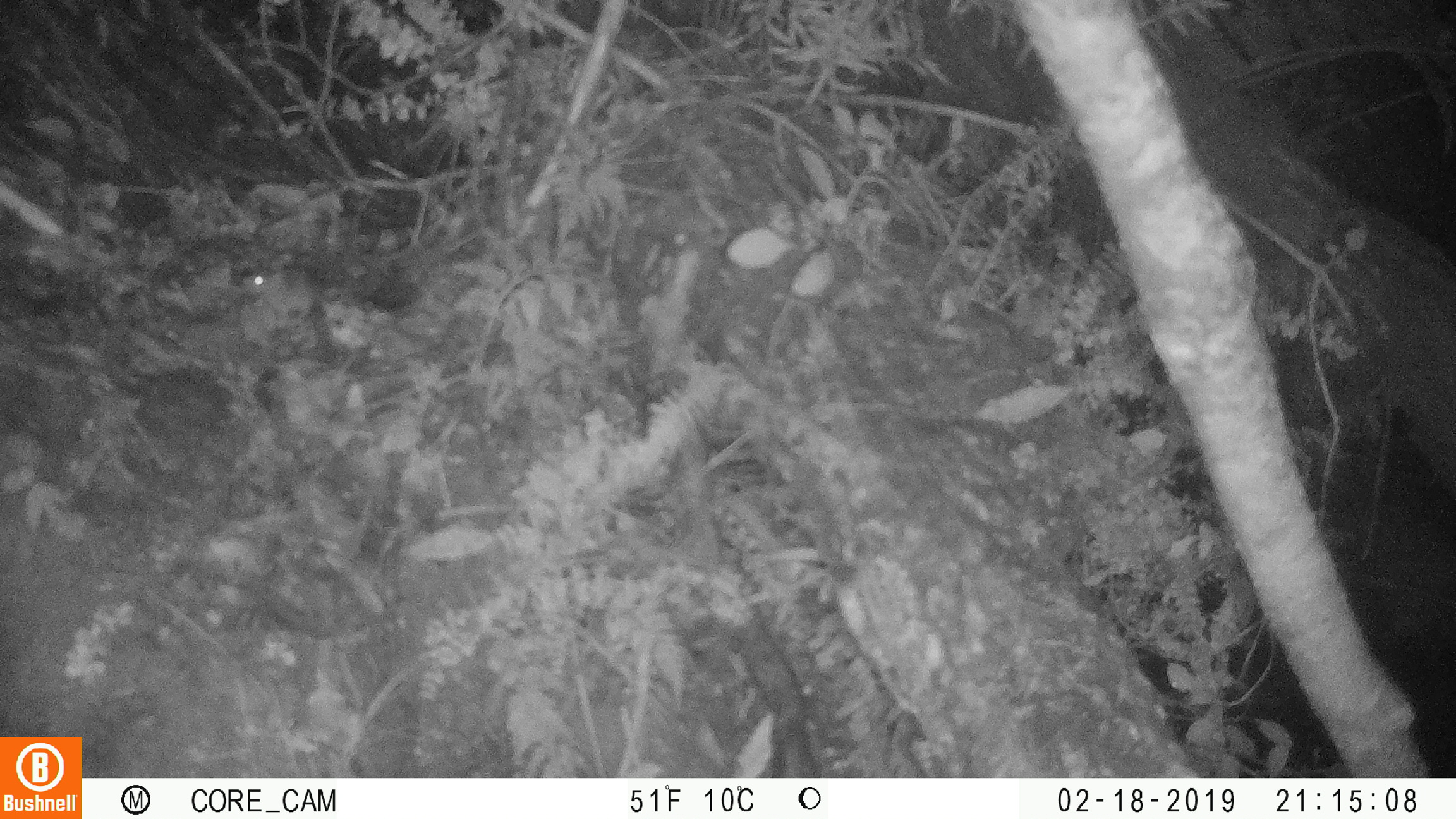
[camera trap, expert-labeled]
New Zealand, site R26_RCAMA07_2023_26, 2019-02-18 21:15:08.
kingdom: Animalia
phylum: Chordata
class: Mammalia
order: Rodentia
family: Muridae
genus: Mus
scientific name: Mus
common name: mouse